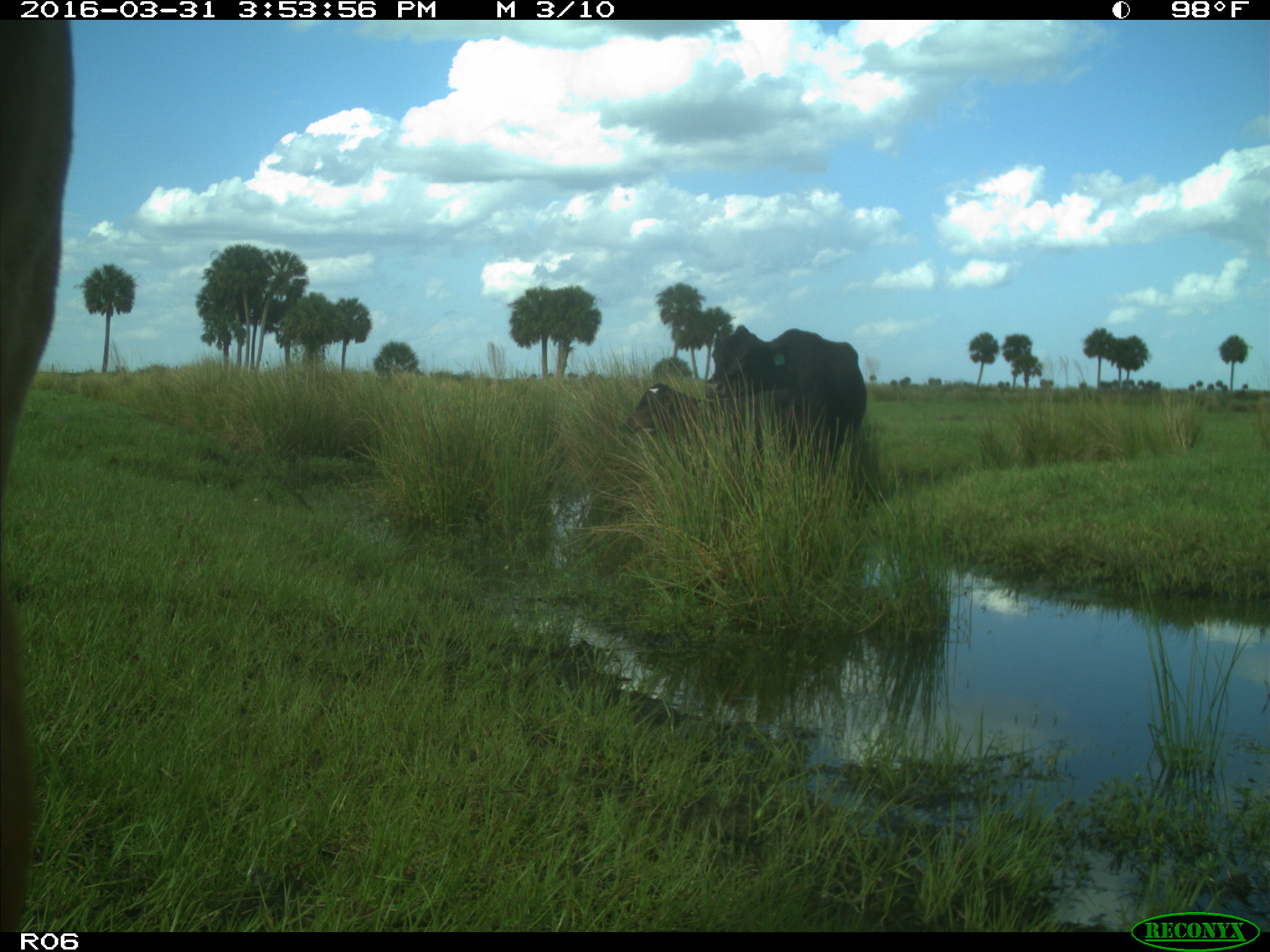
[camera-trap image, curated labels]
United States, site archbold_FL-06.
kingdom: Animalia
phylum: Chordata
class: Mammalia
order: Artiodactyla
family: Bovidae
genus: Bos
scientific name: Bos taurus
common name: domestic cow